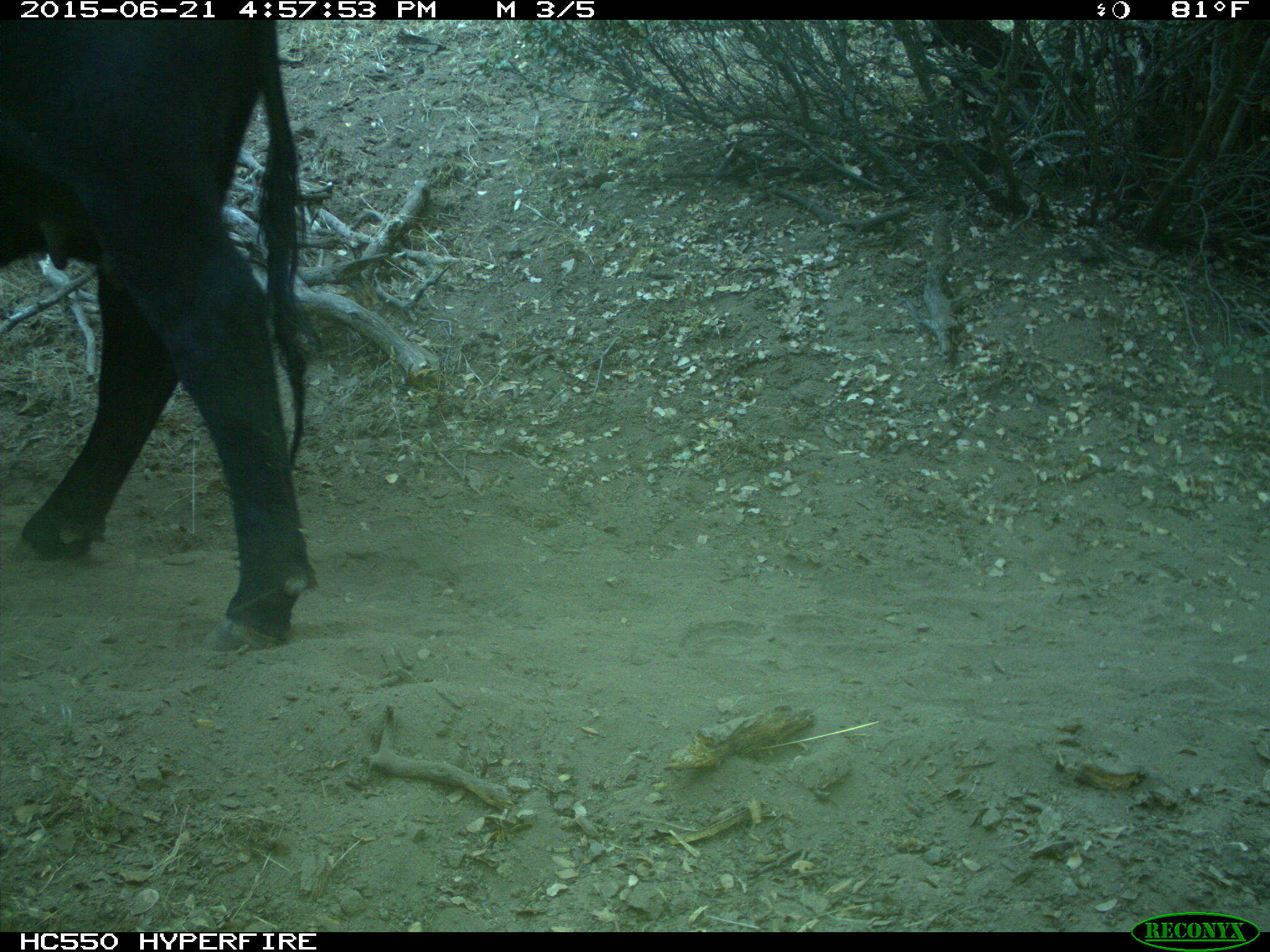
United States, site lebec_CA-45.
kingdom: Animalia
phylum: Chordata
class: Mammalia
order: Artiodactyla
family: Bovidae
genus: Bos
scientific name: Bos taurus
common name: domestic cow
Bos taurus (domestic cow).